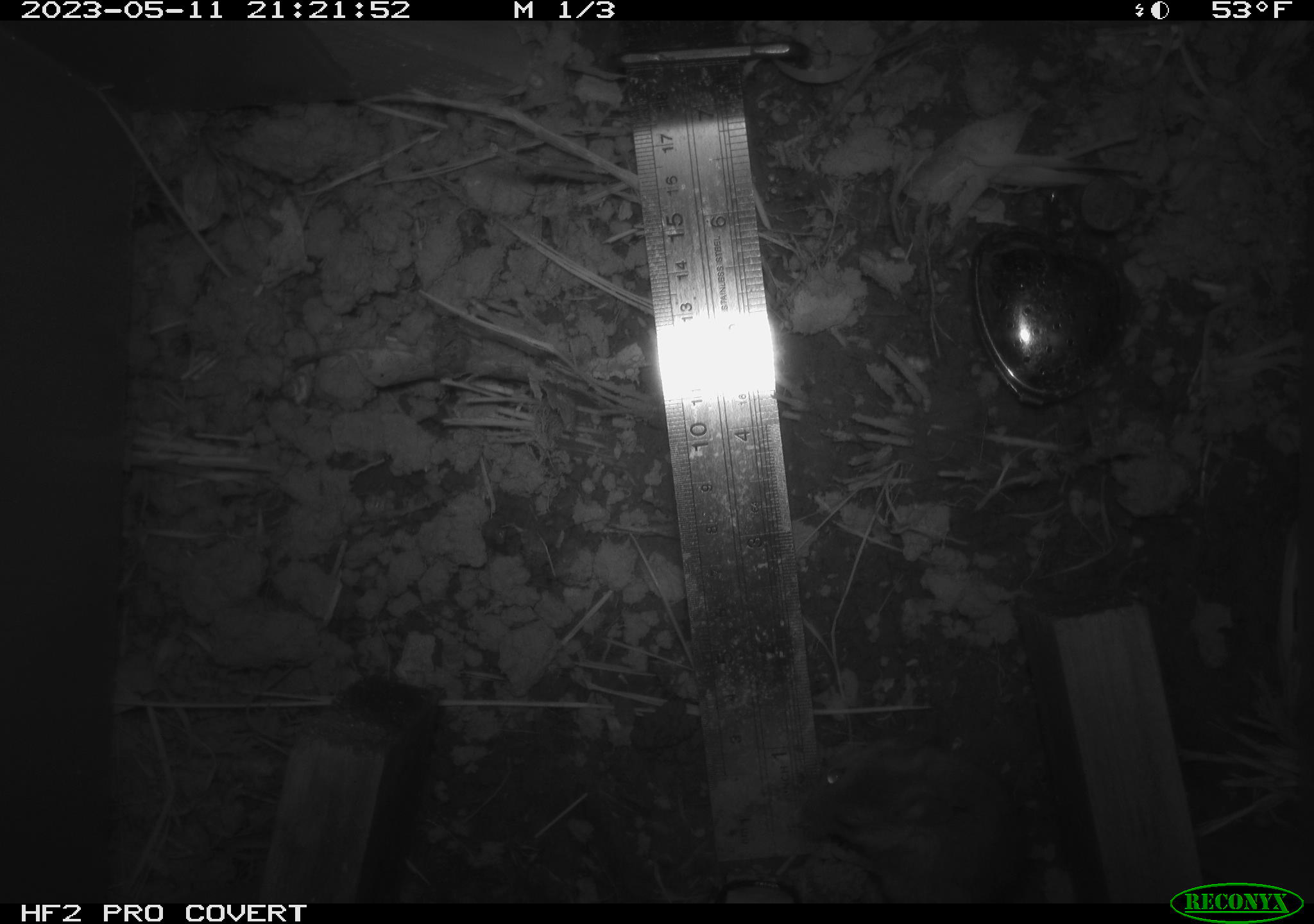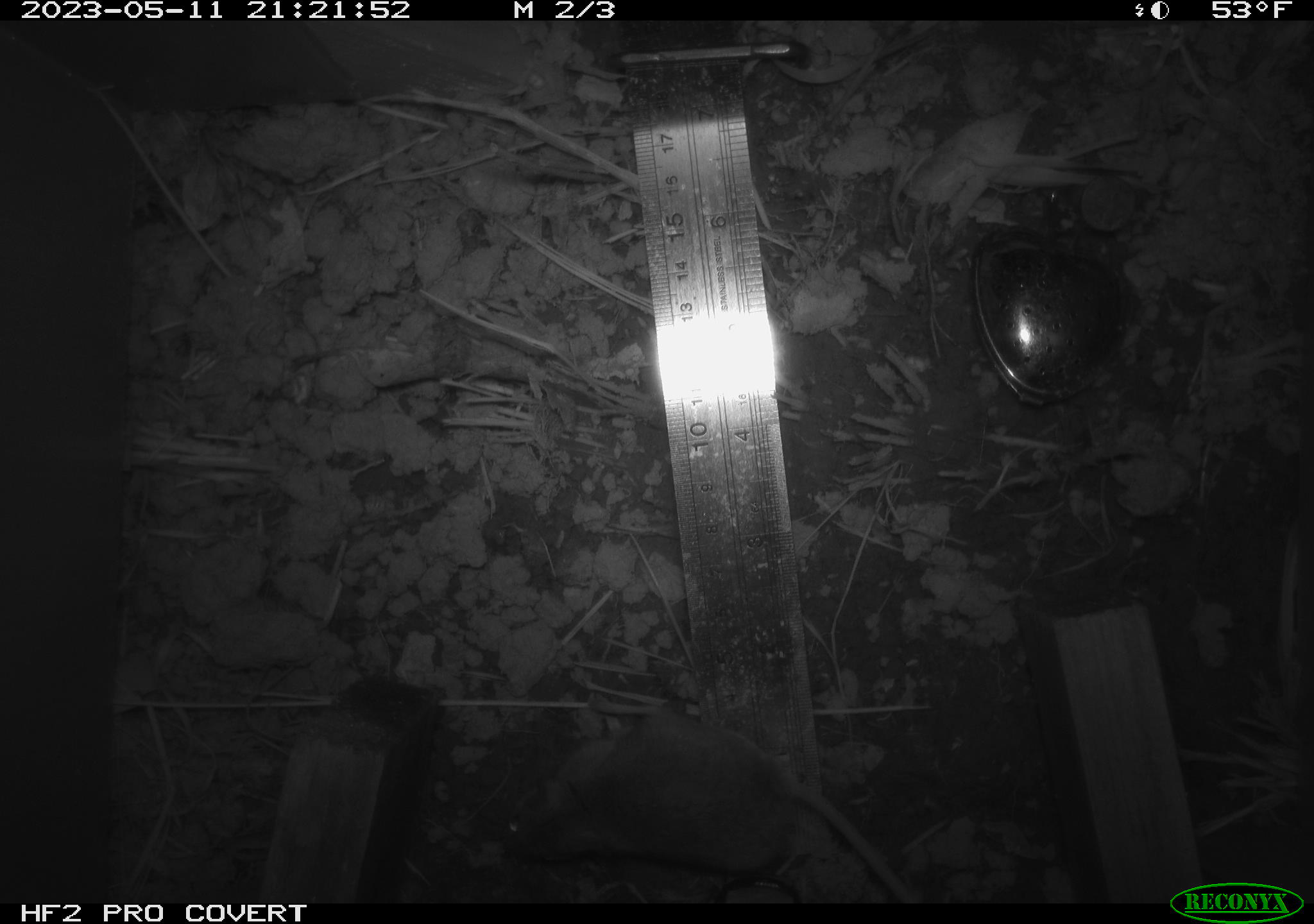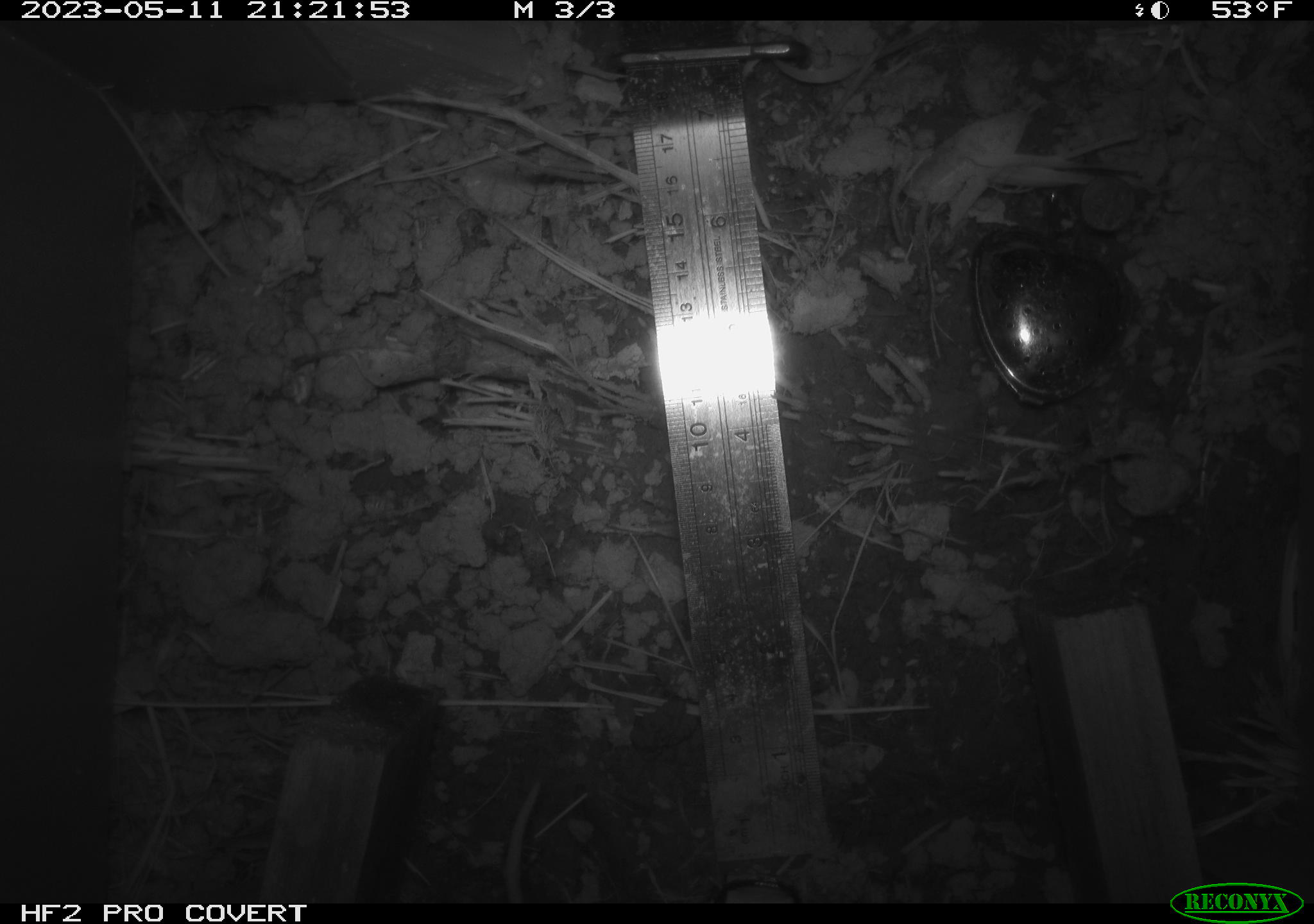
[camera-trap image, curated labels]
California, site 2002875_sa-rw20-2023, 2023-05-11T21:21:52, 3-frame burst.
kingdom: Animalia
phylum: Chordata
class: Mammalia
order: Rodentia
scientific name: Rodentia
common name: mouse species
Mouse species (Rodentia).